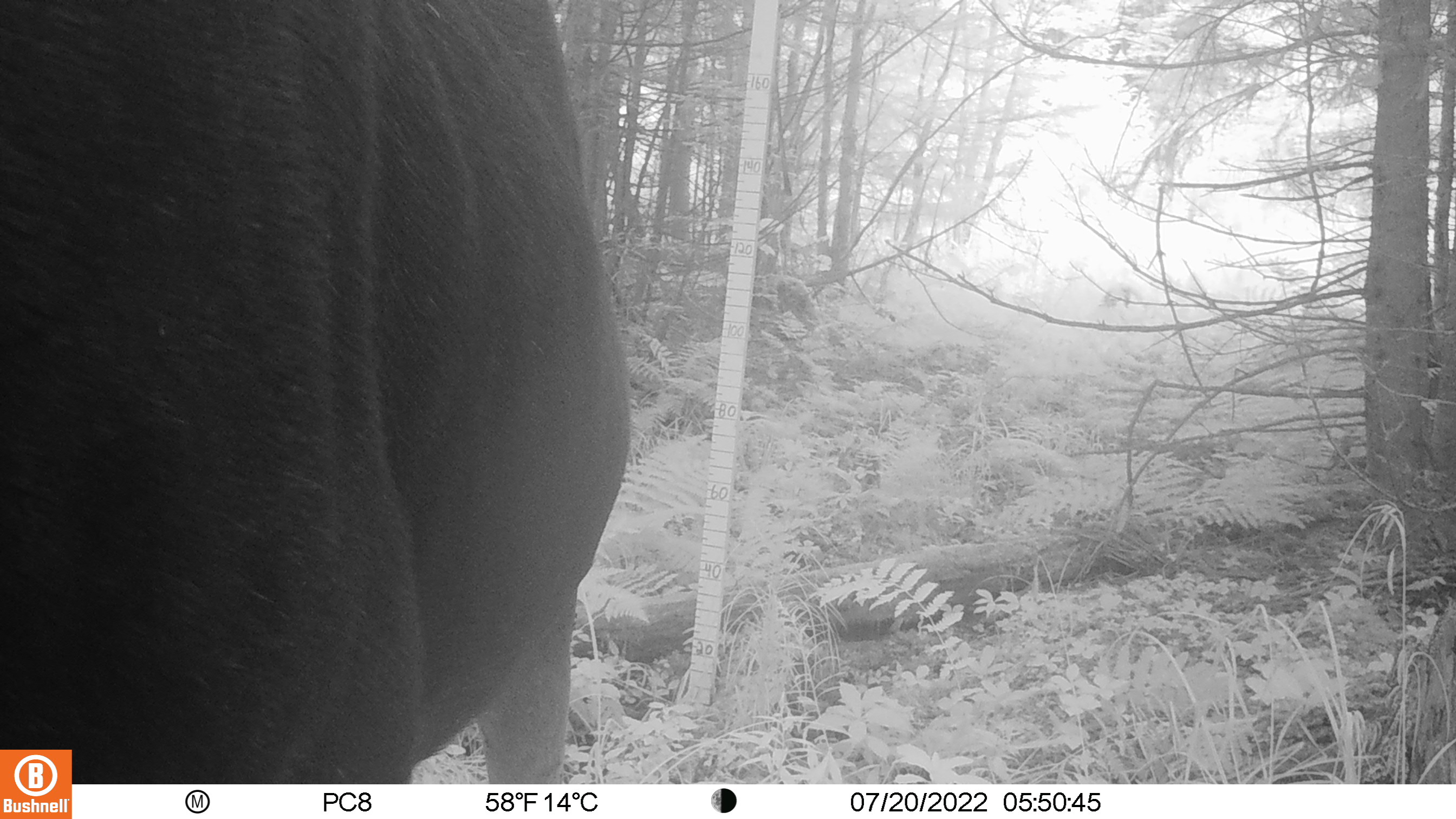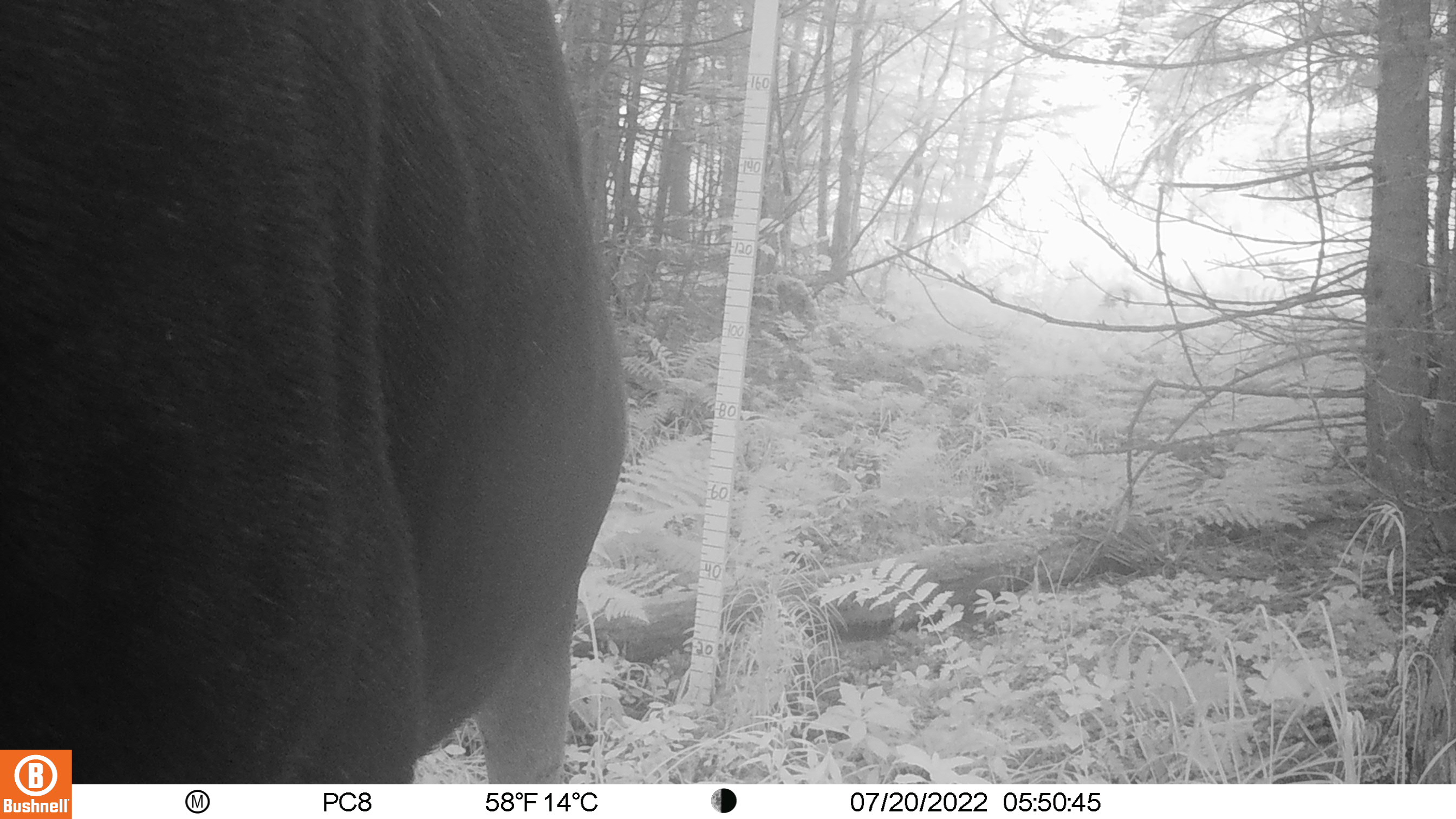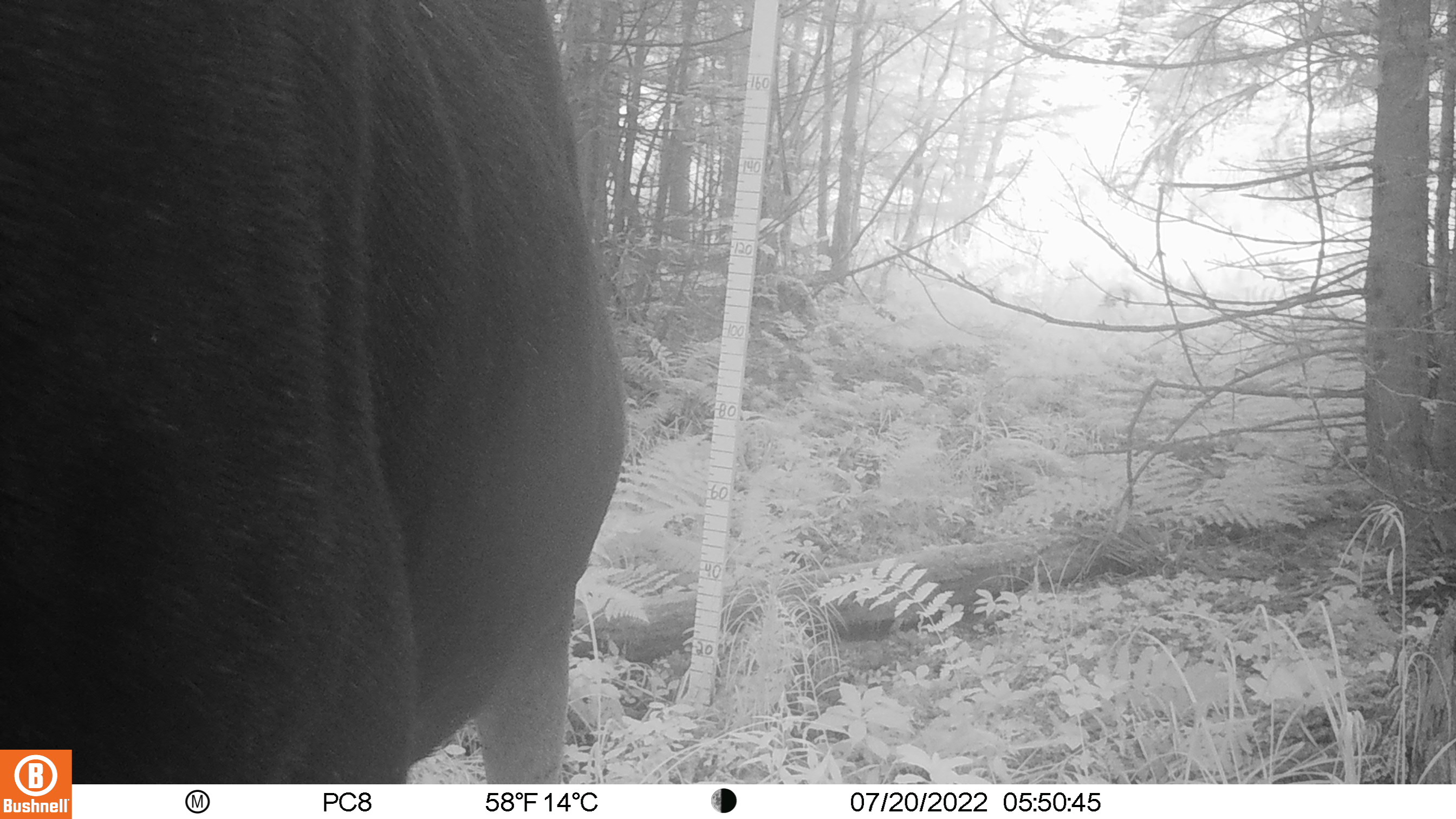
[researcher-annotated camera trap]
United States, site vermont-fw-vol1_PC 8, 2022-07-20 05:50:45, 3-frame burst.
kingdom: Animalia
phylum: Chordata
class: Mammalia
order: Artiodactyla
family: Cervidae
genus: Alces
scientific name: Alces alces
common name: moose